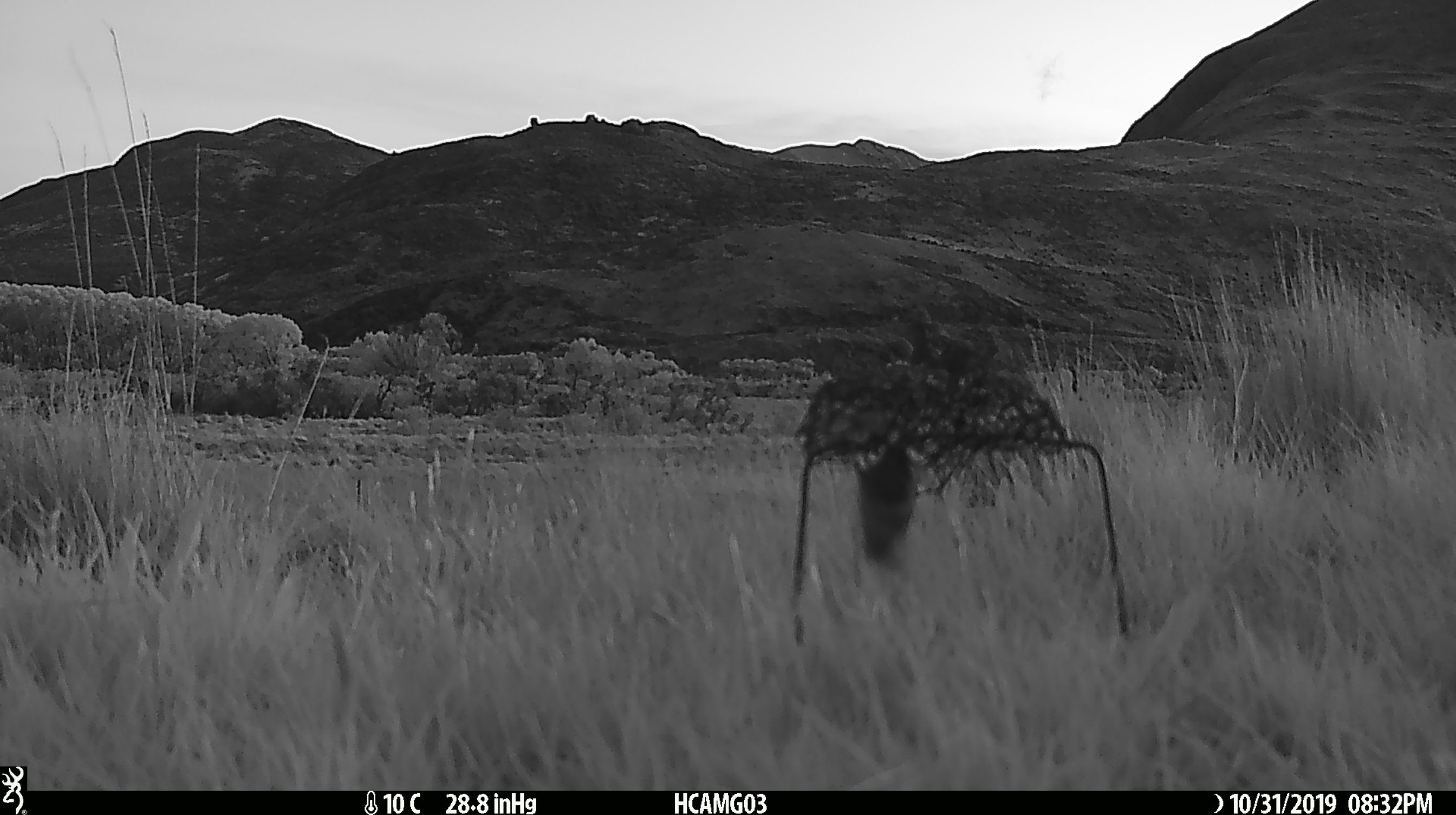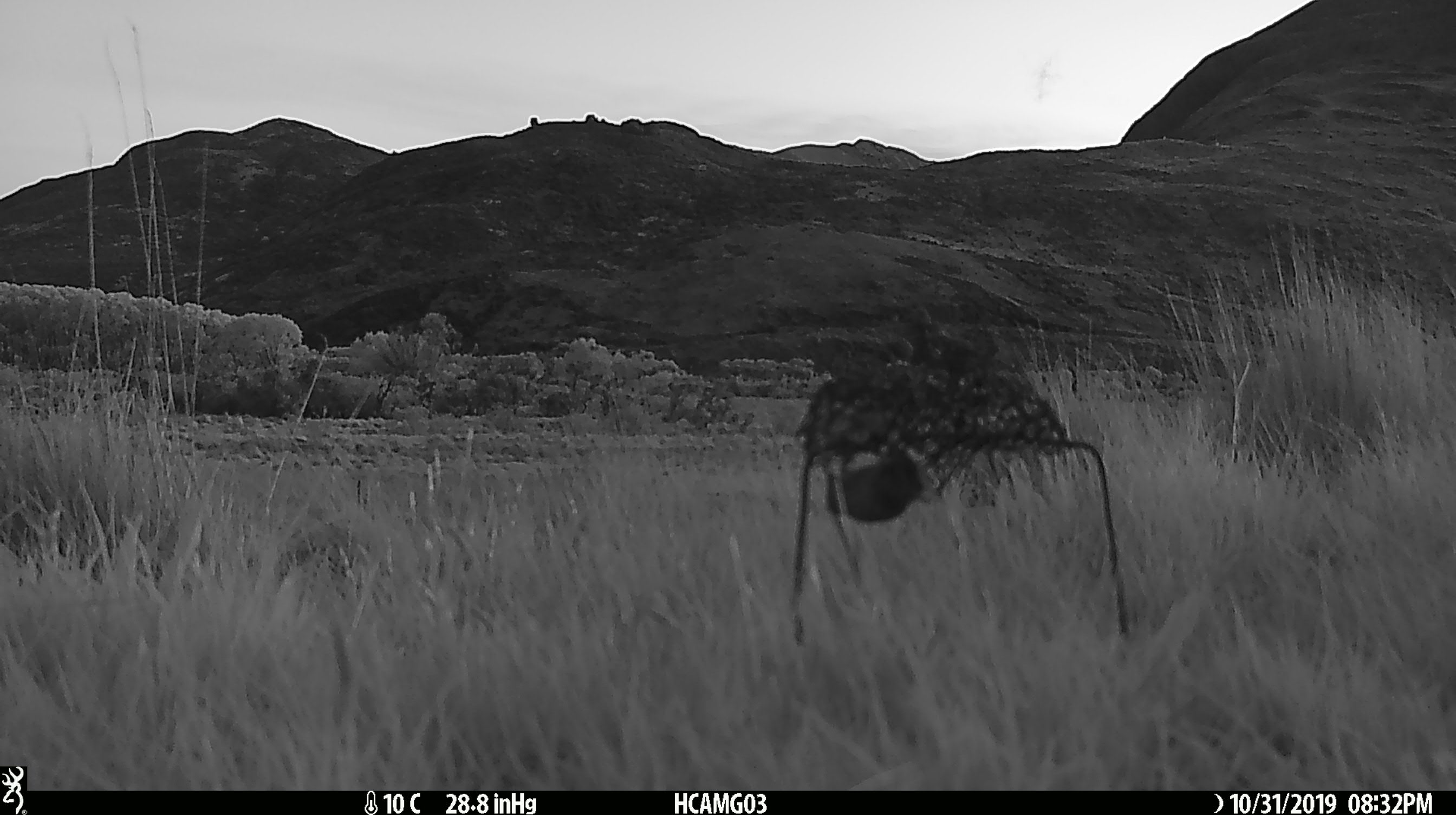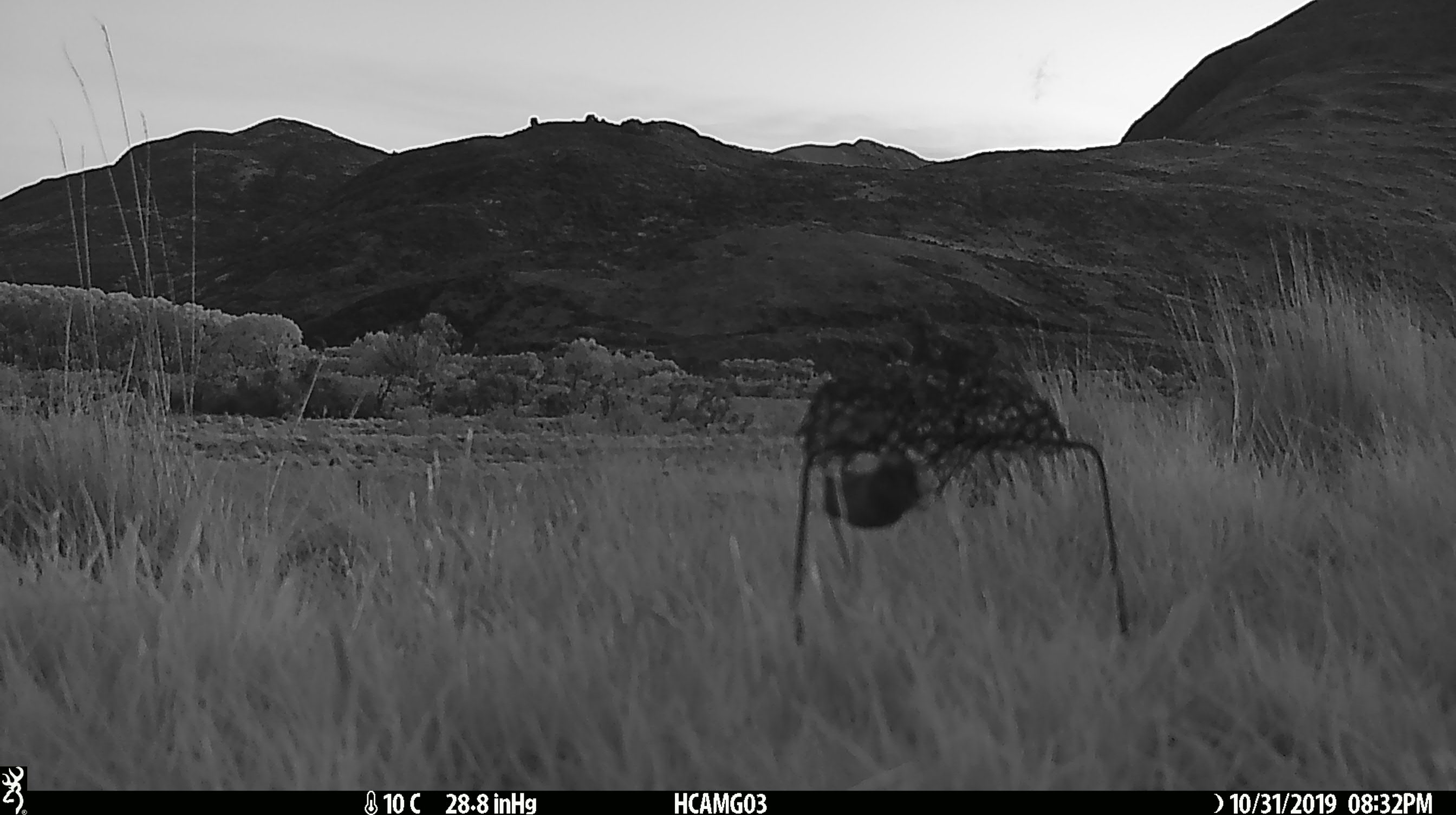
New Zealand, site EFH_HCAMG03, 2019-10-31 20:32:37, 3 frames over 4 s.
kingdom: Animalia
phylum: Chordata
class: Mammalia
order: Rodentia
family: Muridae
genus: Mus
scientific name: Mus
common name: mouse